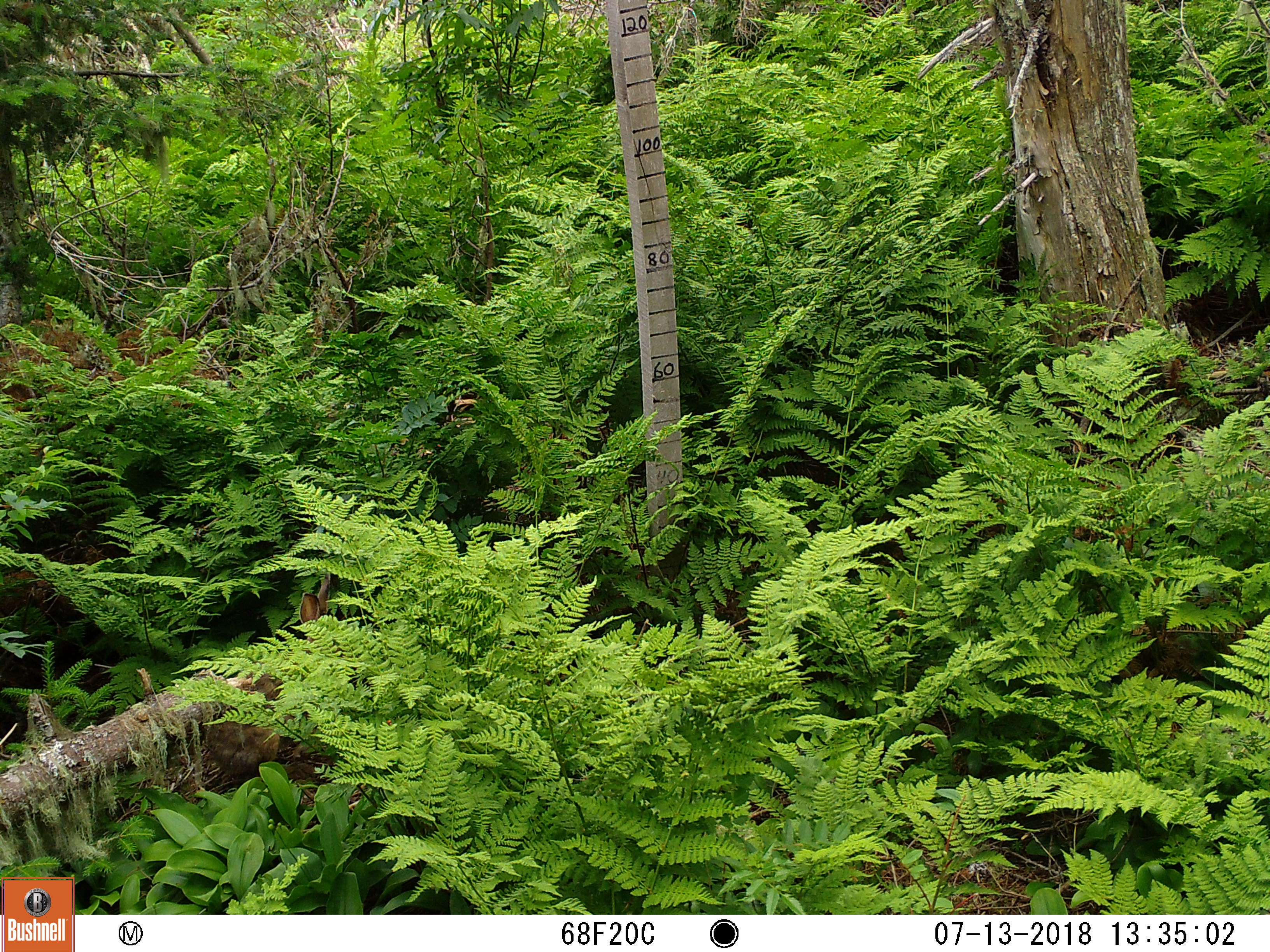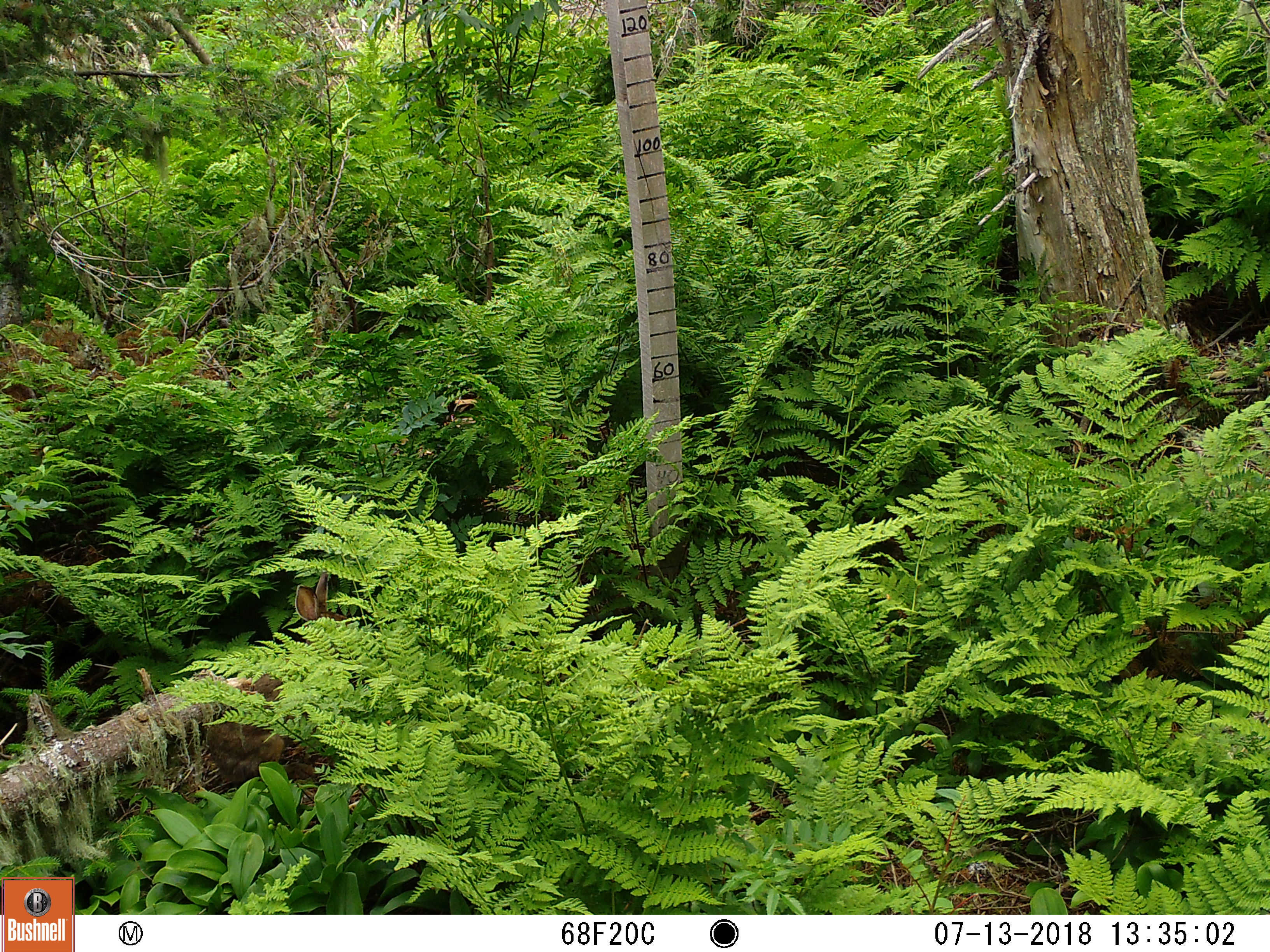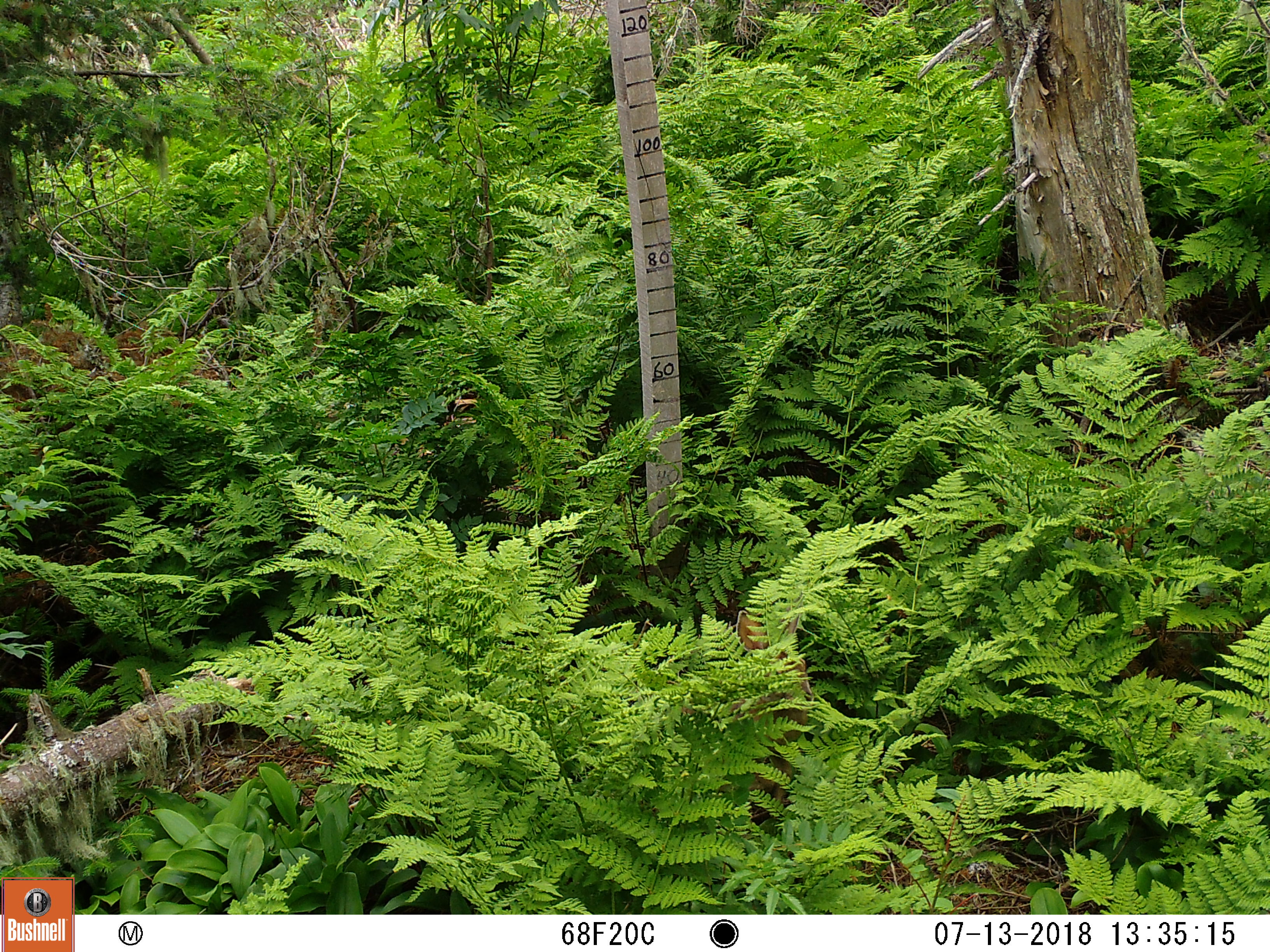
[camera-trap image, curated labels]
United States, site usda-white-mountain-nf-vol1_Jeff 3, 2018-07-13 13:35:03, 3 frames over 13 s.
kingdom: Animalia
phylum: Chordata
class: Mammalia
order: Lagomorpha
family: Leporidae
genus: Lepus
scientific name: Lepus americanus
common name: snowshoe hare